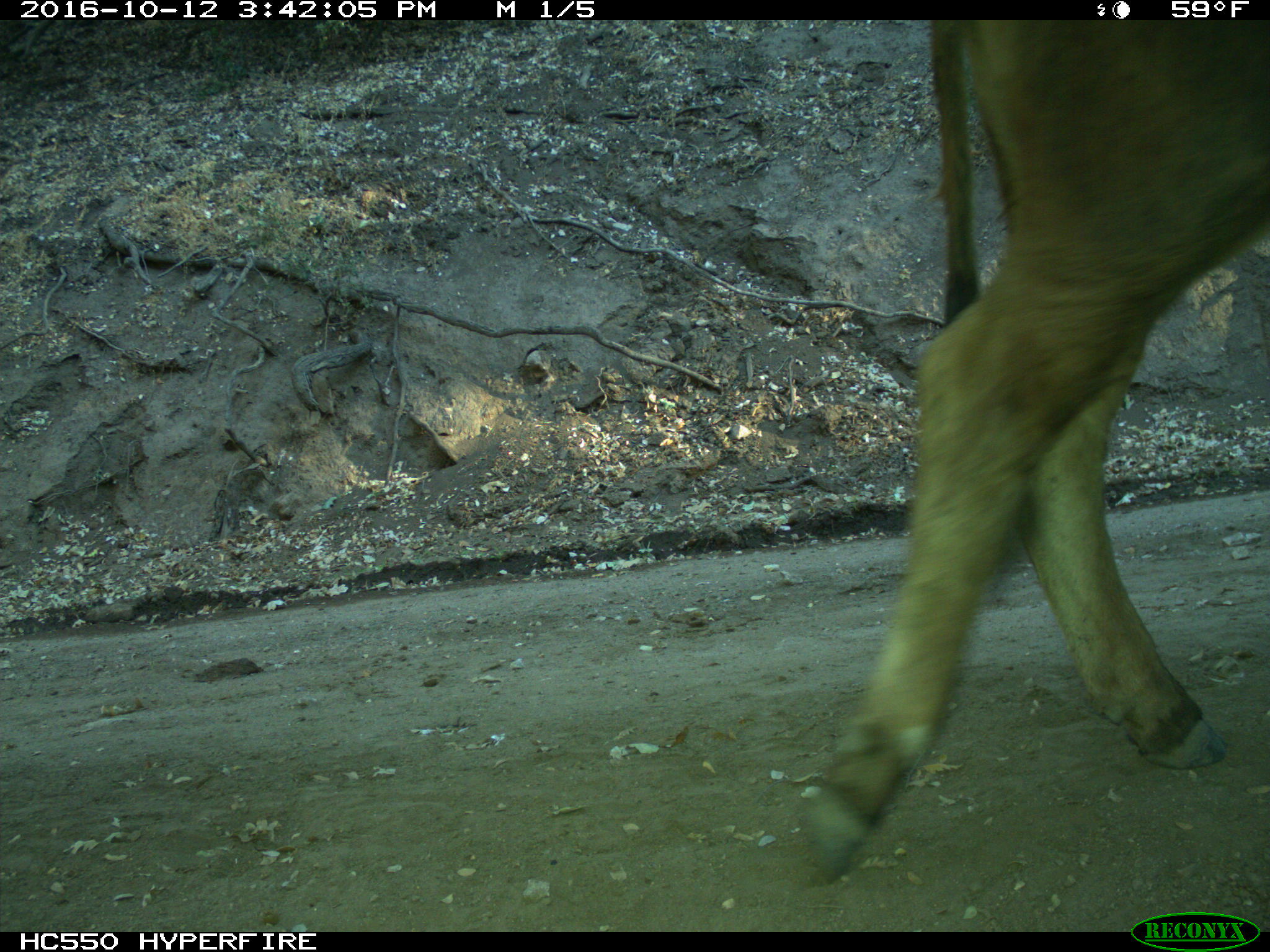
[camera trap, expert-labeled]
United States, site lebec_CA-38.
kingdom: Animalia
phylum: Chordata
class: Mammalia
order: Artiodactyla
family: Bovidae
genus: Bos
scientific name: Bos taurus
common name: domestic cow